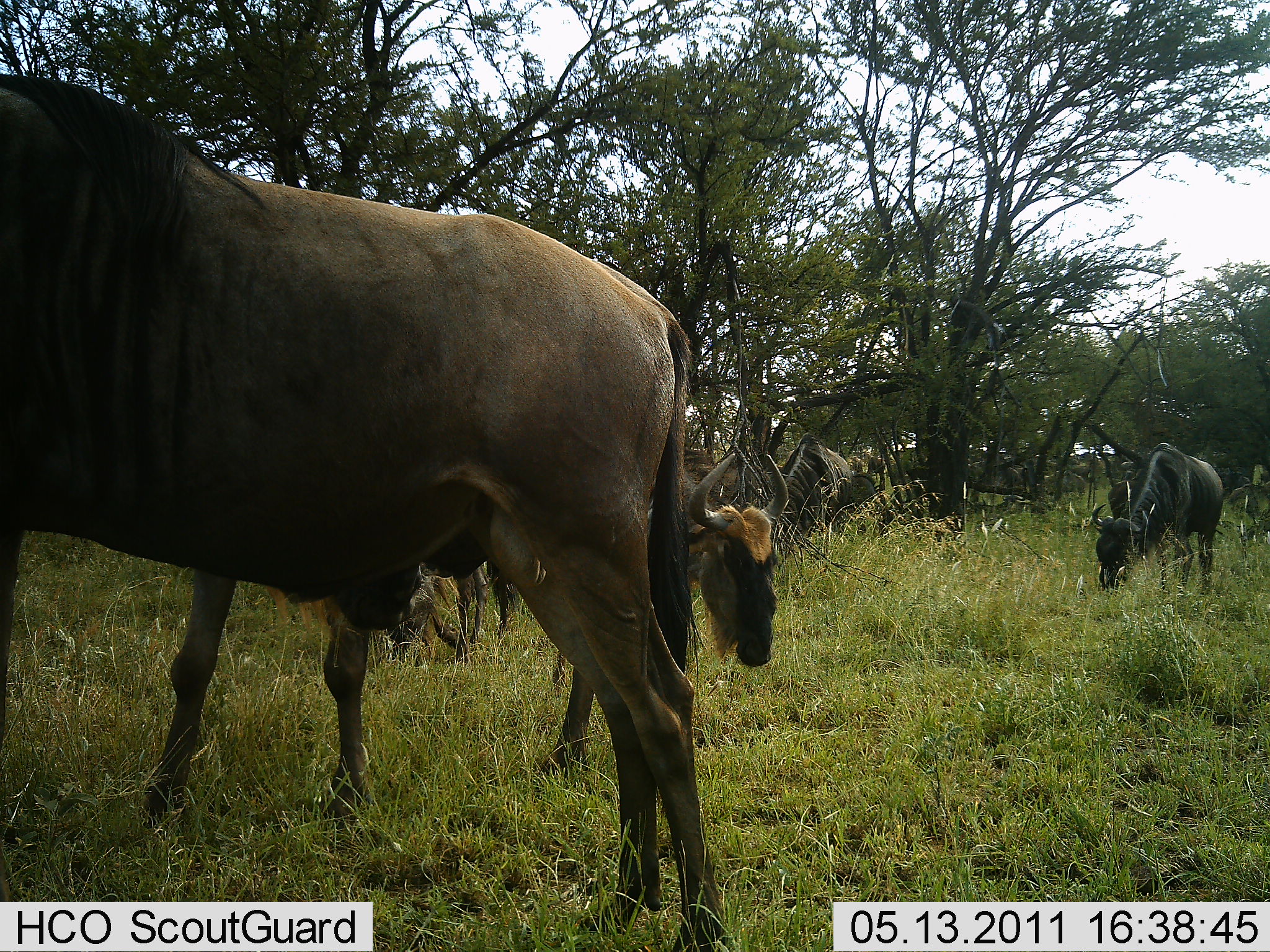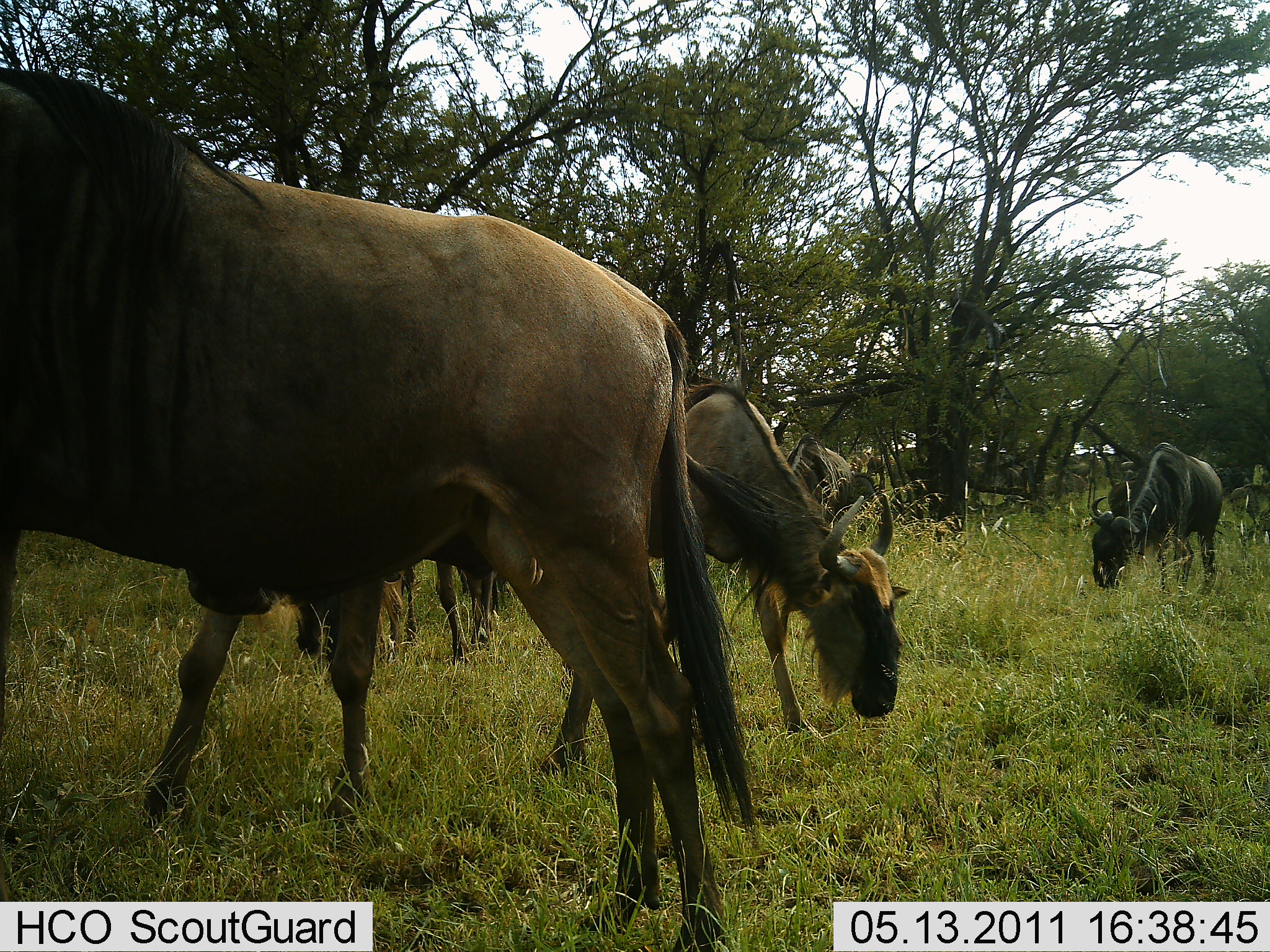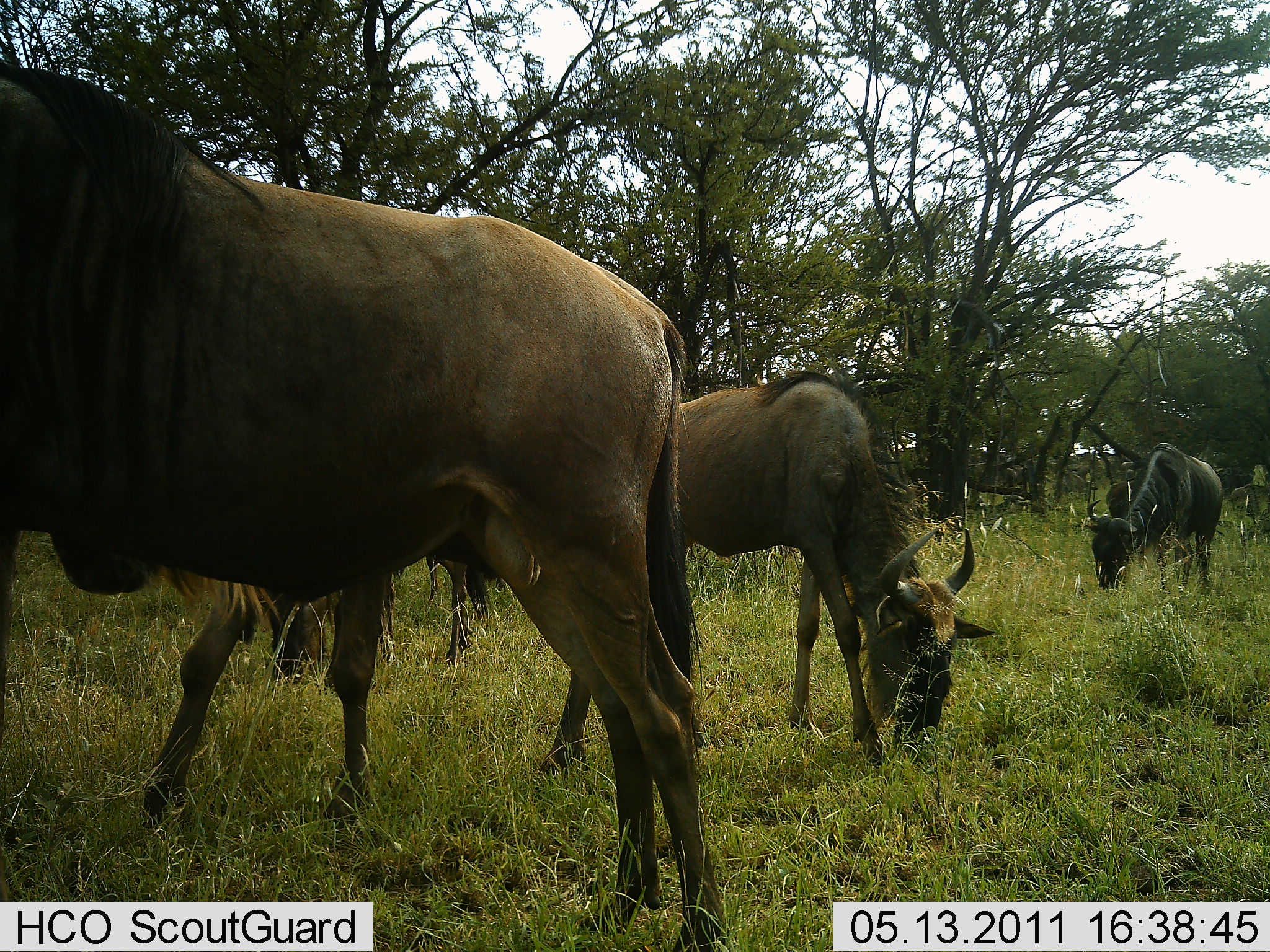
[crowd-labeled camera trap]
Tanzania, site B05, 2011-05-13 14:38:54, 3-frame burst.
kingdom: Animalia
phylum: Chordata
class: Mammalia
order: Artiodactyla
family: Bovidae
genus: Connochaetes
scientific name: Connochaetes taurinus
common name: blue wildebeest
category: wildebeest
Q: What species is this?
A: Wildebeest (blue wildebeest) (Connochaetes taurinus).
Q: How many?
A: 6.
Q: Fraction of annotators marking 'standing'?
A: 67%.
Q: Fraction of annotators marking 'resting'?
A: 0%.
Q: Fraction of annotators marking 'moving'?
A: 50%.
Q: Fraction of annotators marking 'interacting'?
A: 0%.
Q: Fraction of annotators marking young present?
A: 0%.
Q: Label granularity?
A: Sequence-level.